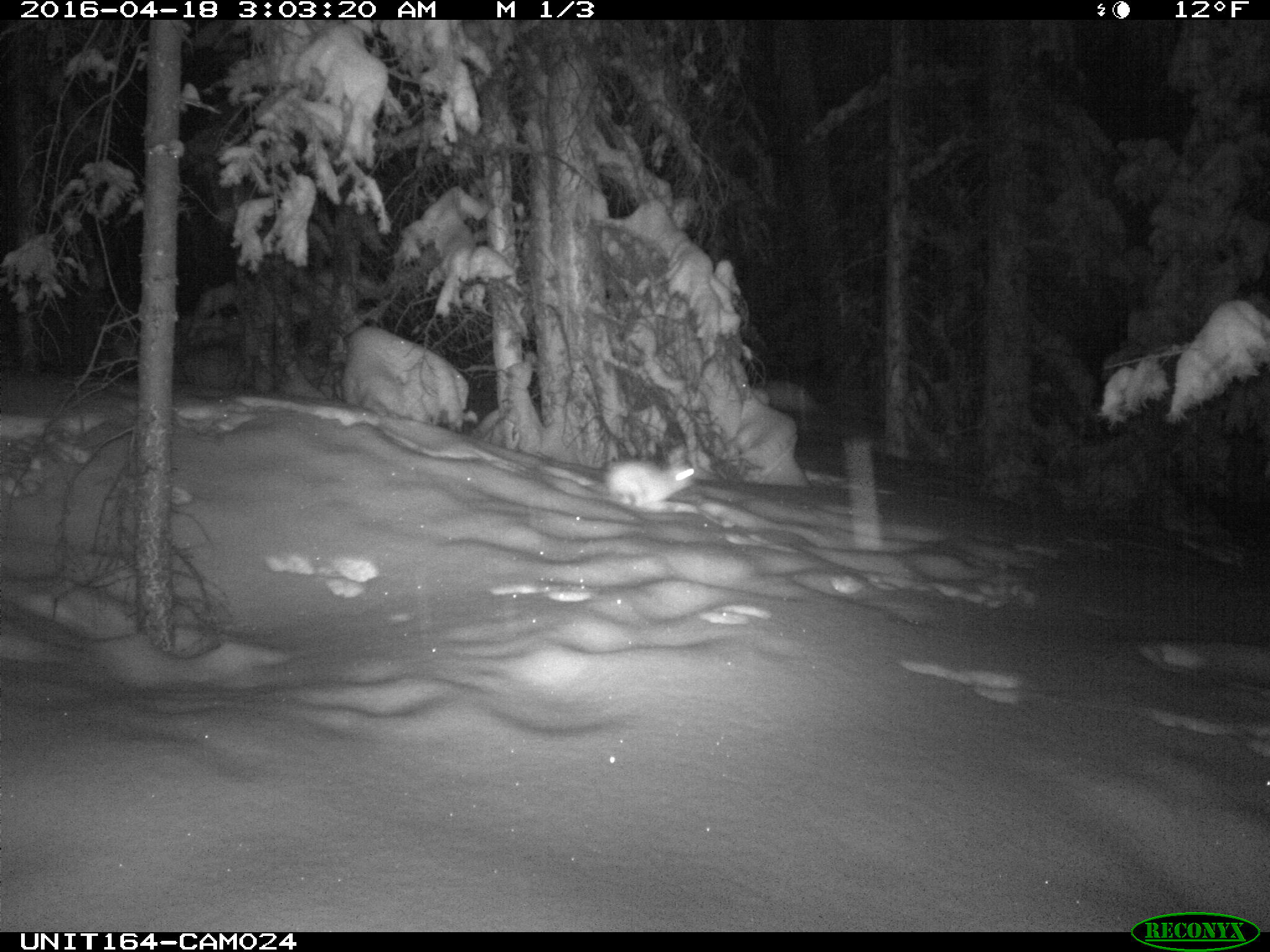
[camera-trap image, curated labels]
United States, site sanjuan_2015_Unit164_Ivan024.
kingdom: Animalia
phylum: Chordata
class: Mammalia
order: Lagomorpha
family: Leporidae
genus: Lepus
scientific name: Lepus americanus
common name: snowshoe hare